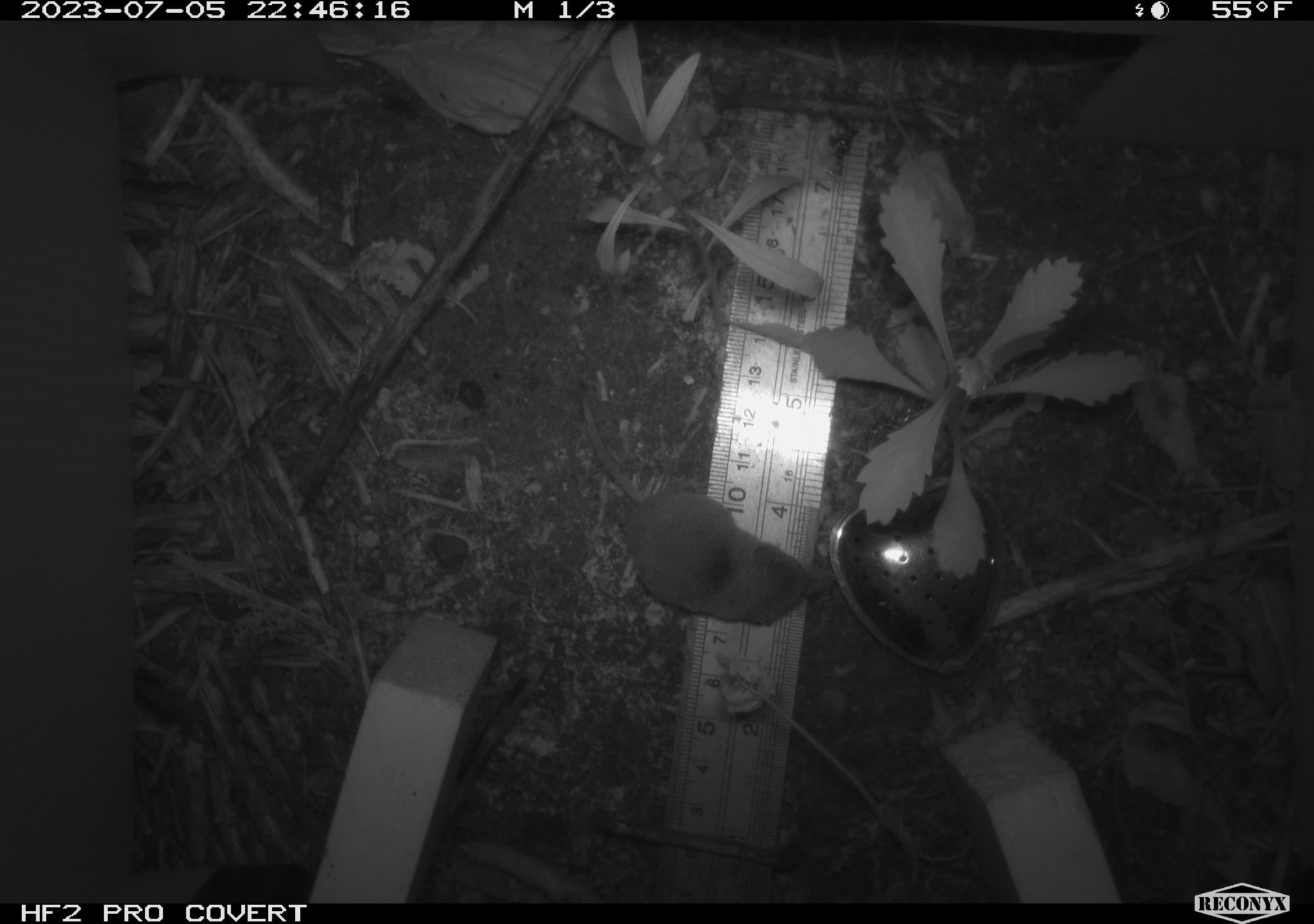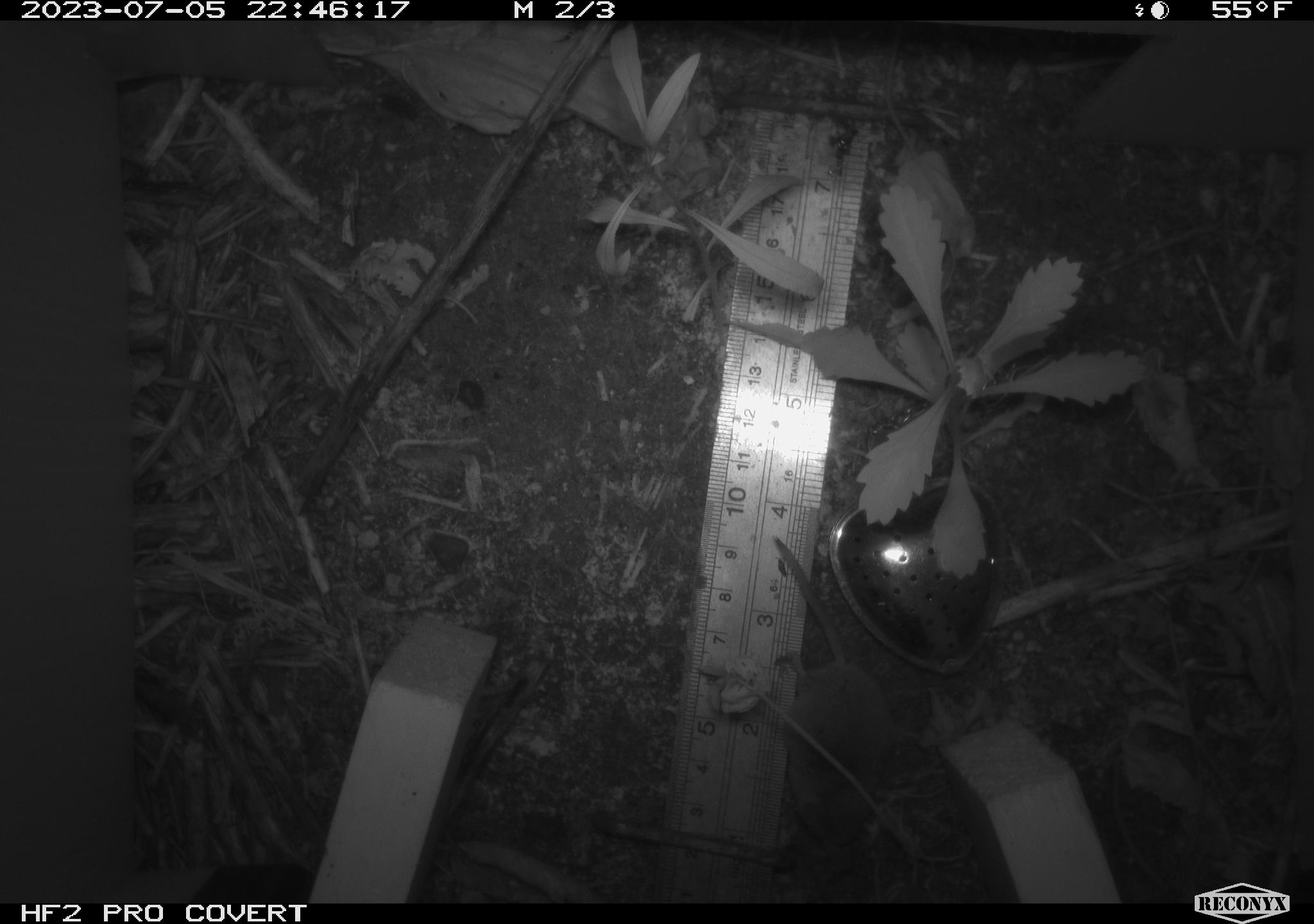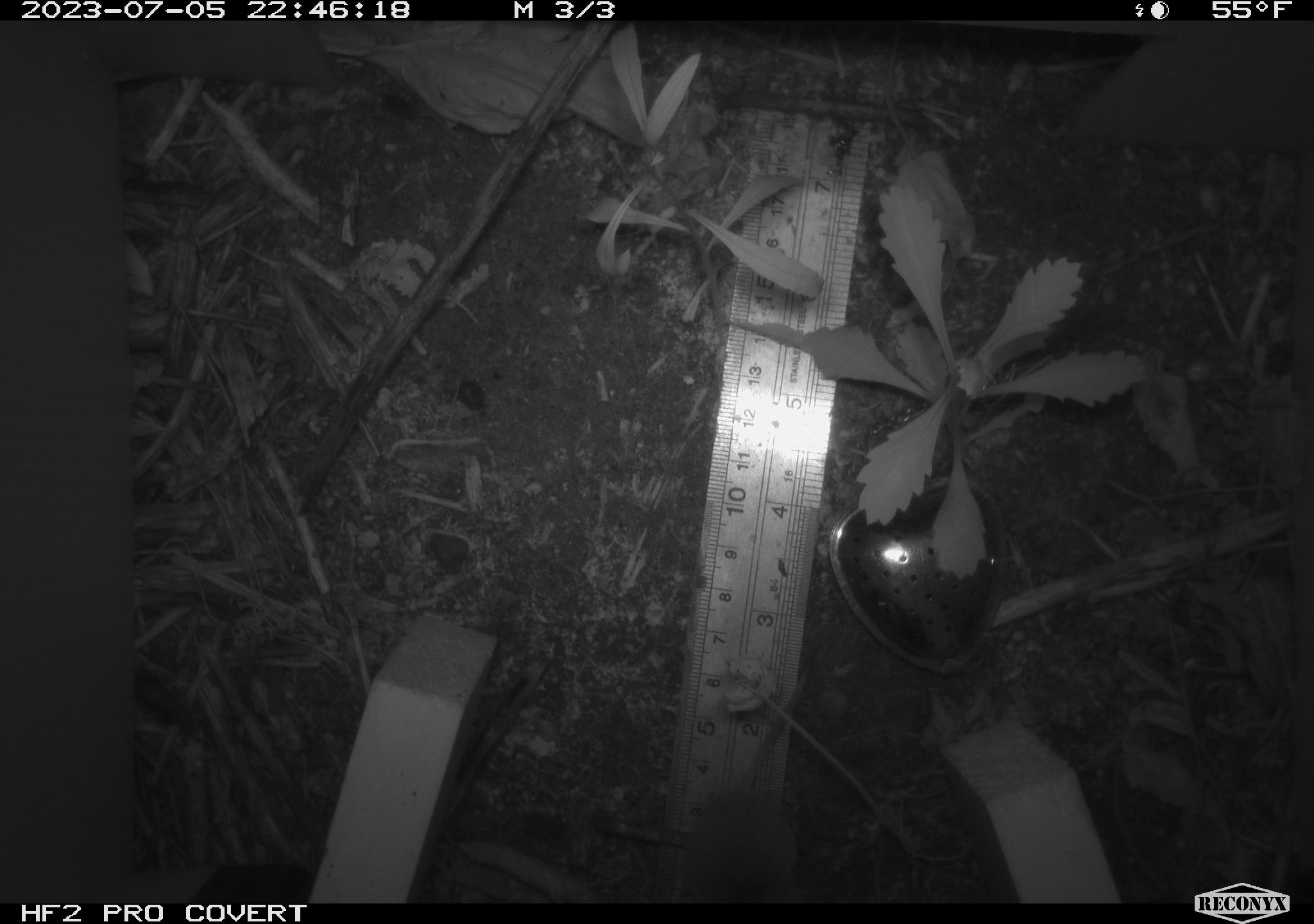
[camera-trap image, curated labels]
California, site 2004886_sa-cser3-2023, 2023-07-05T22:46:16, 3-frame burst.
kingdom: Animalia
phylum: Chordata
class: Mammalia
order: Eulipotyphla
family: Soricidae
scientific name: Soricidae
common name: shrews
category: soricidae family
Soricidae family (shrews) (Soricidae).